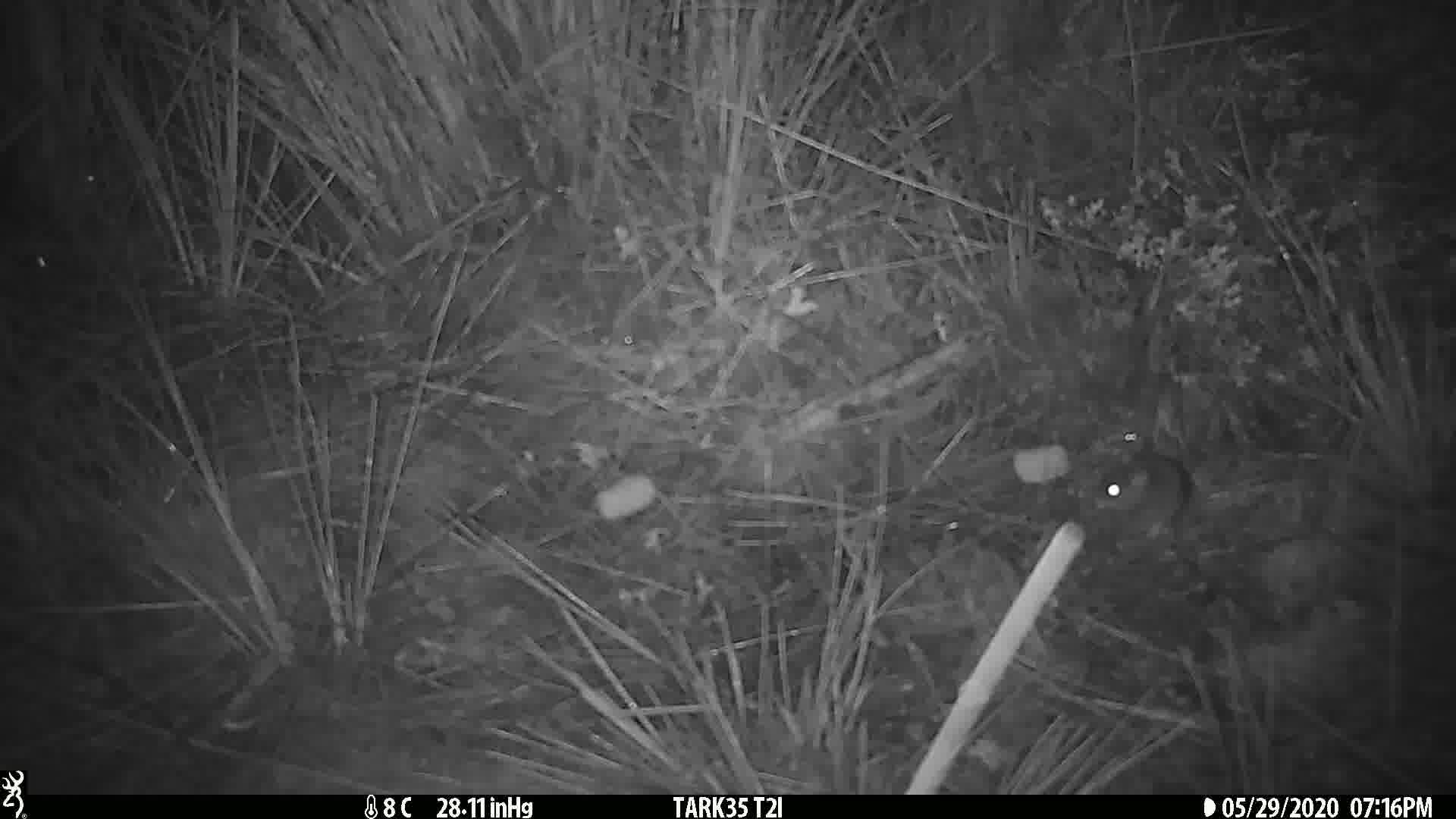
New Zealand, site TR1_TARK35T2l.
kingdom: Animalia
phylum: Chordata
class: Mammalia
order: Rodentia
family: Muridae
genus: Mus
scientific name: Mus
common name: mouse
Mouse (Mus).